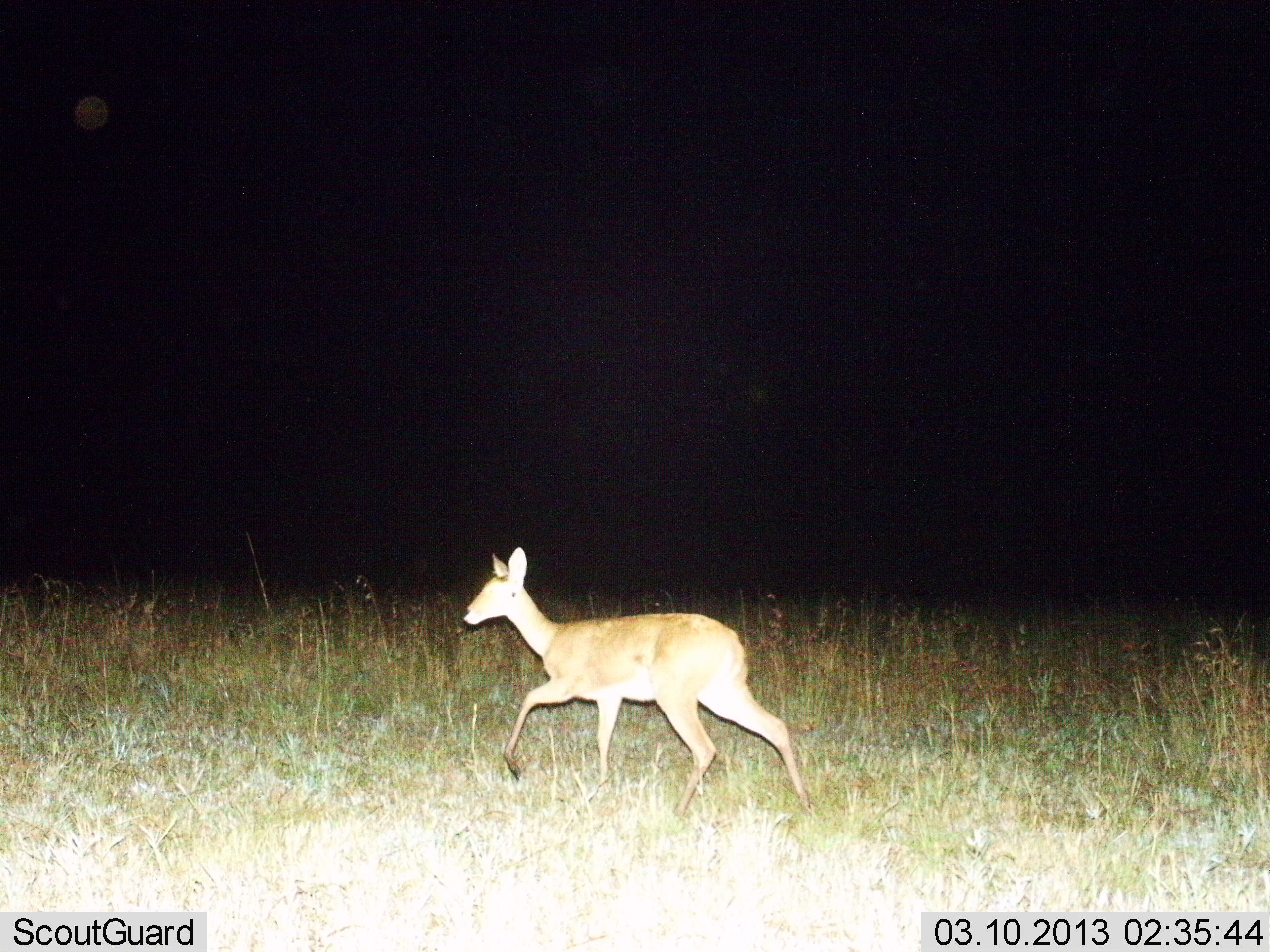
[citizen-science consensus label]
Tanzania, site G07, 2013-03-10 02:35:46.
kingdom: Animalia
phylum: Chordata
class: Mammalia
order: Artiodactyla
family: Bovidae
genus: Redunca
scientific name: Redunca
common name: reedbuck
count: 1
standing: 0%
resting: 0%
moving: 100%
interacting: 0%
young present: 0%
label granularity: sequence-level